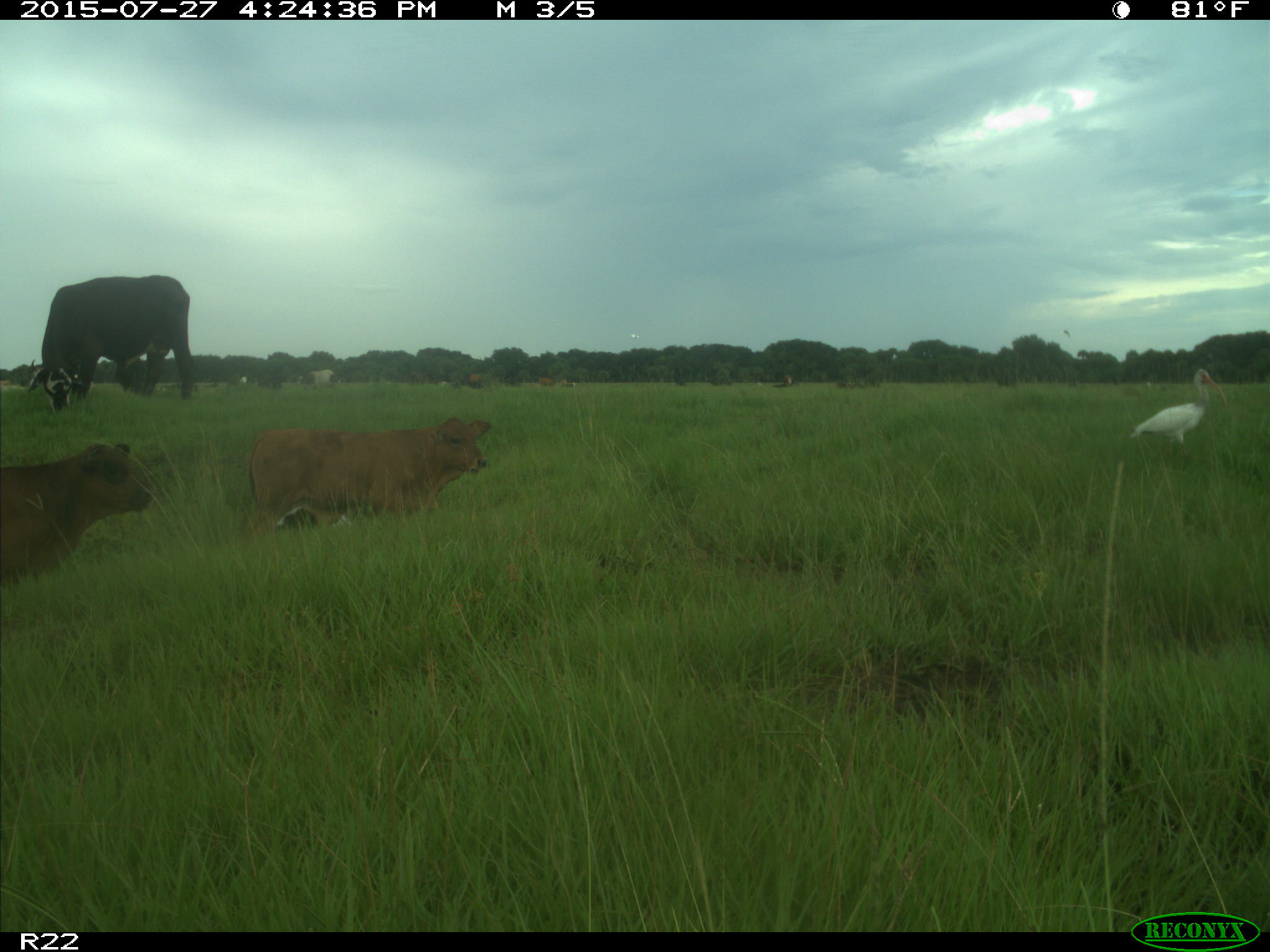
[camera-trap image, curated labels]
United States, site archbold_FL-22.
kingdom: Animalia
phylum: Chordata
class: Mammalia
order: Artiodactyla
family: Bovidae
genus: Bos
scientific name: Bos taurus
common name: domestic cow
Bos taurus (domestic cow).